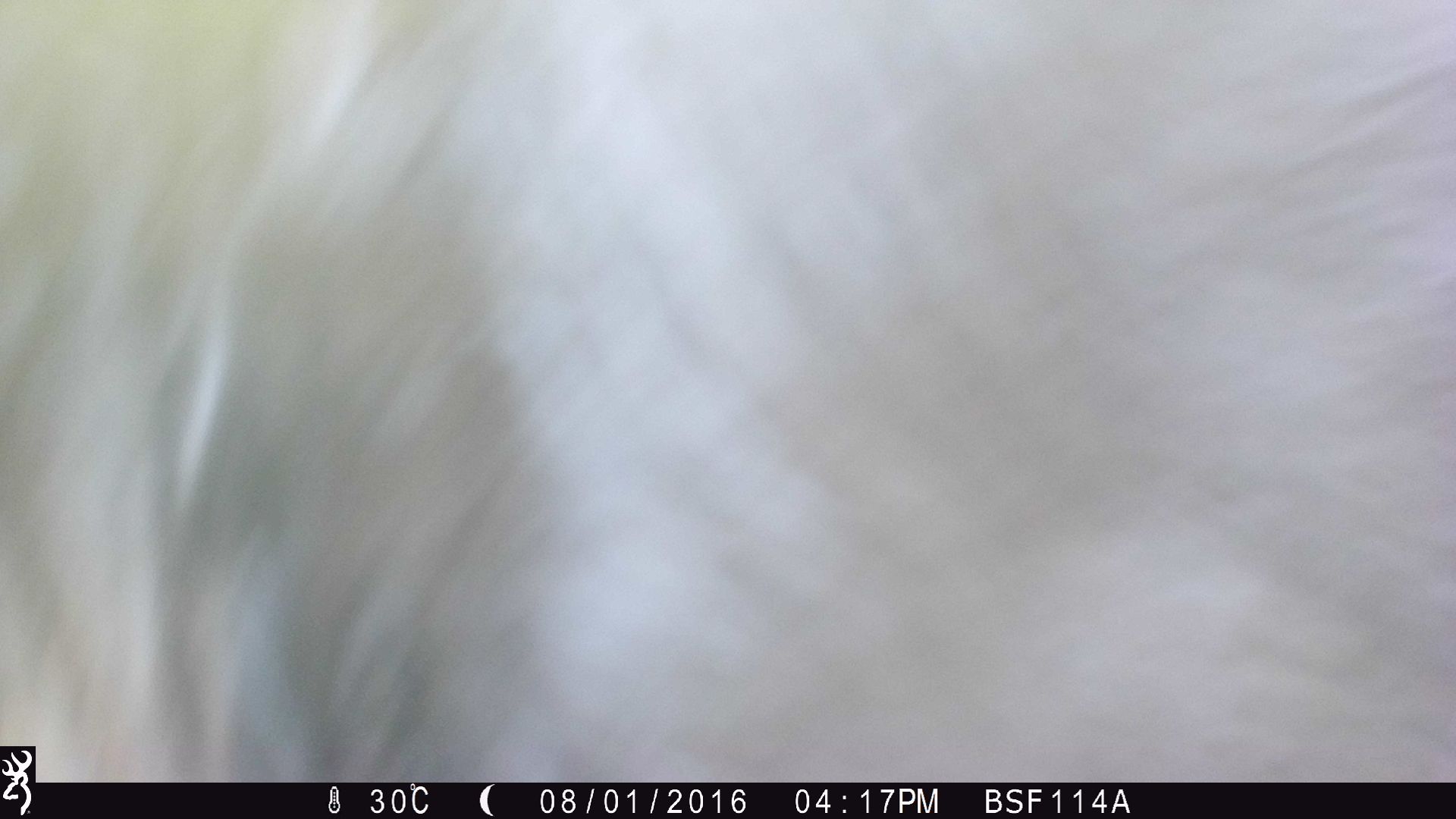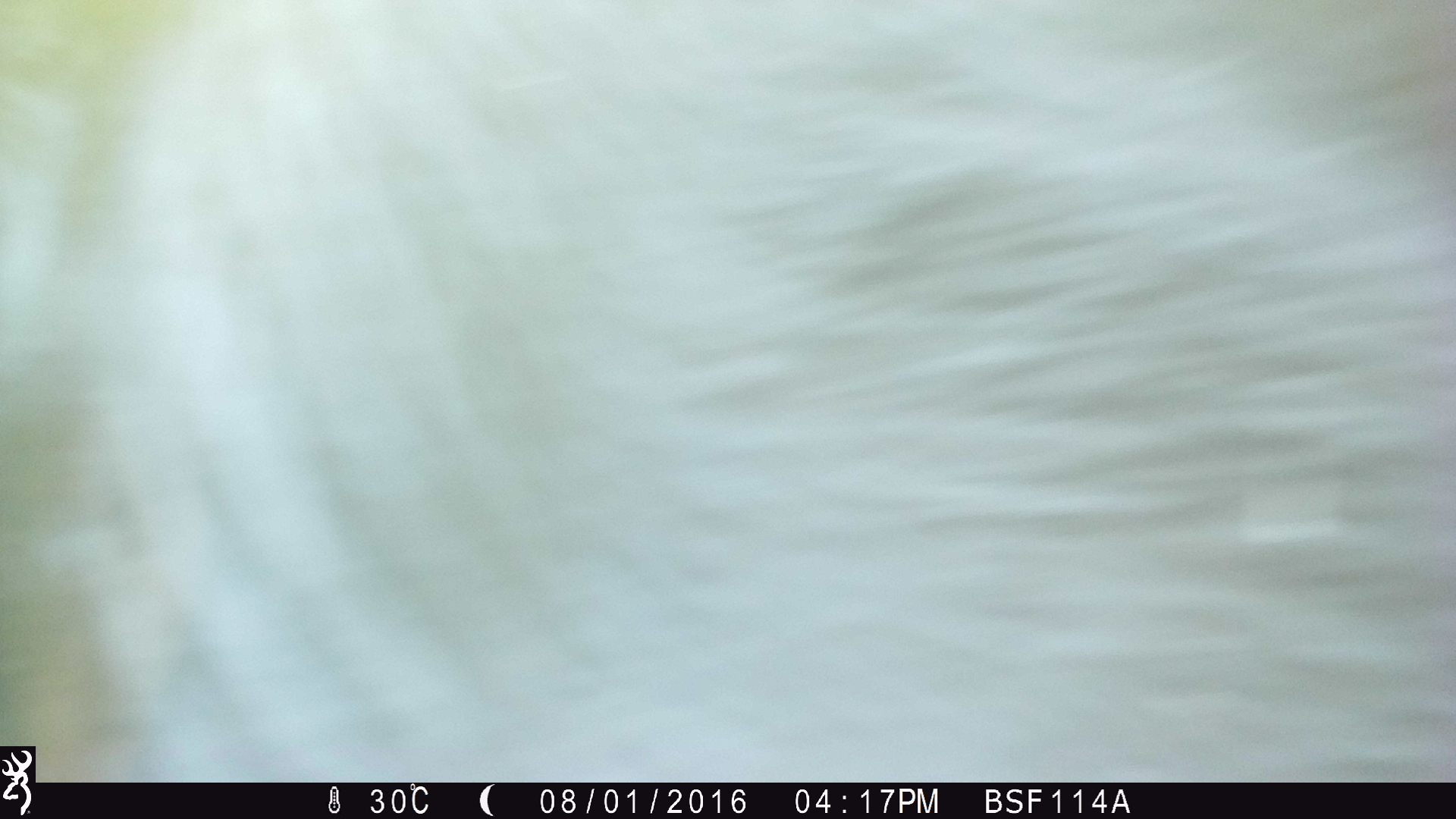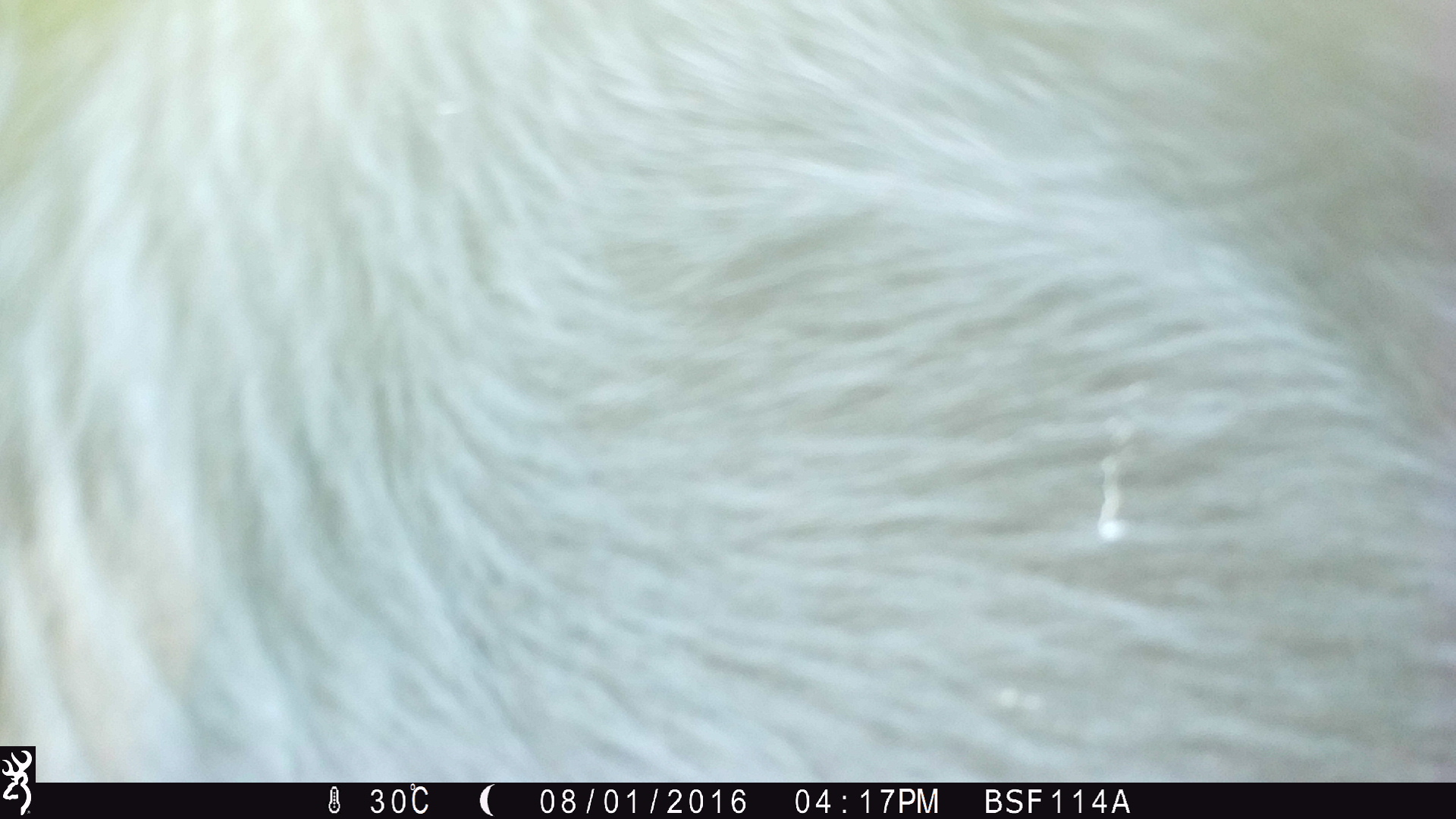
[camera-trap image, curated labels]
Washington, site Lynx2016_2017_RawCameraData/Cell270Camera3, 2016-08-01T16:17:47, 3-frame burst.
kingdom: Animalia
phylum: Chordata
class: Mammalia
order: Artiodactyla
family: Bovidae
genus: Bos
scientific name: Bos taurus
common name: domestic cattle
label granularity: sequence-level